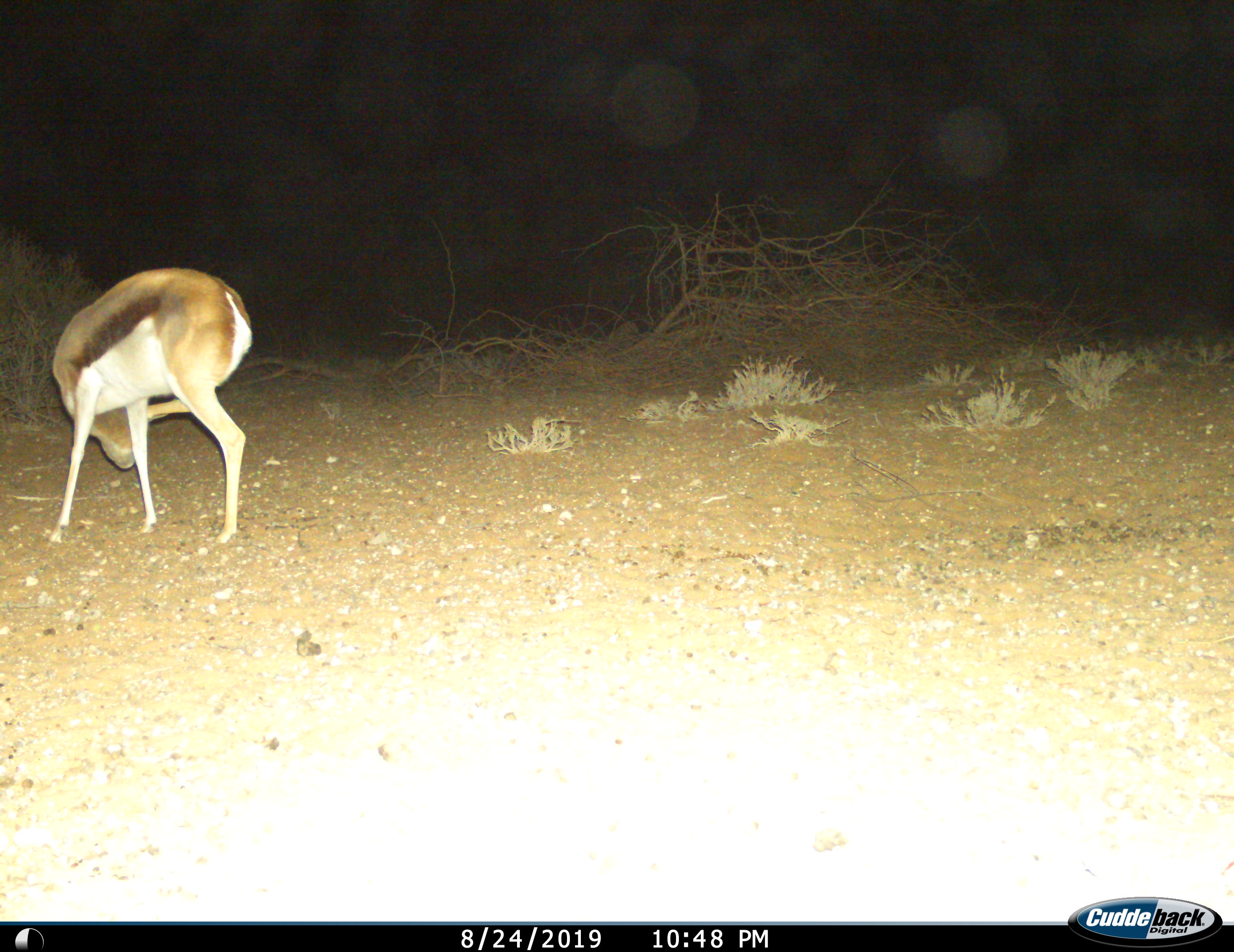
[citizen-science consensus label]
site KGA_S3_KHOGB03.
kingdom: Animalia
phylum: Chordata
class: Mammalia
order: Artiodactyla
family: Bovidae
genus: Antidorcas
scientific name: Antidorcas marsupialis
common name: springbok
Springbok (Antidorcas marsupialis), count 1. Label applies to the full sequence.